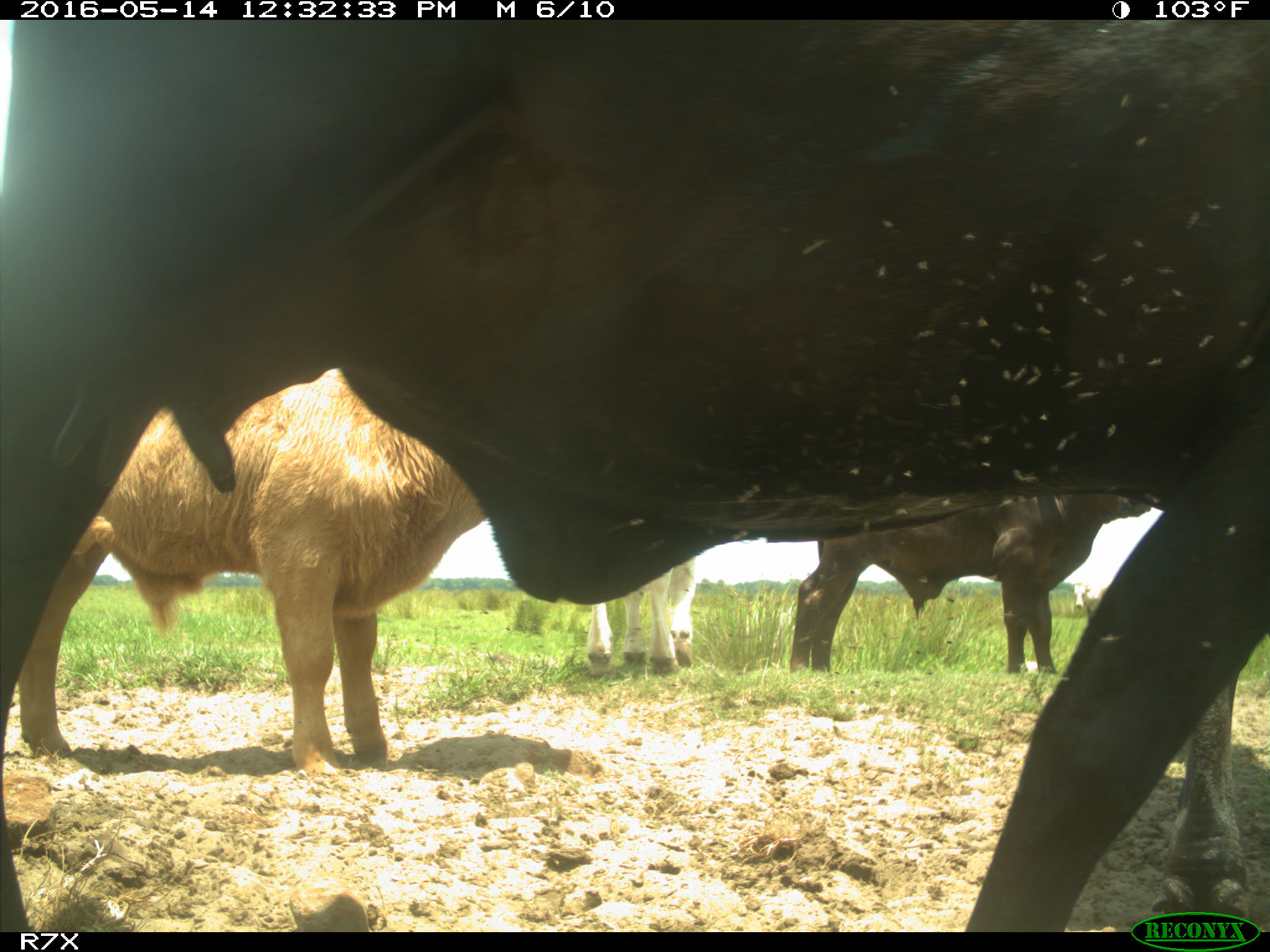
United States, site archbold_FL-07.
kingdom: Animalia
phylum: Chordata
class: Mammalia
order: Artiodactyla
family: Bovidae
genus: Bos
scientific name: Bos taurus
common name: domestic cow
Bos taurus (domestic cow).